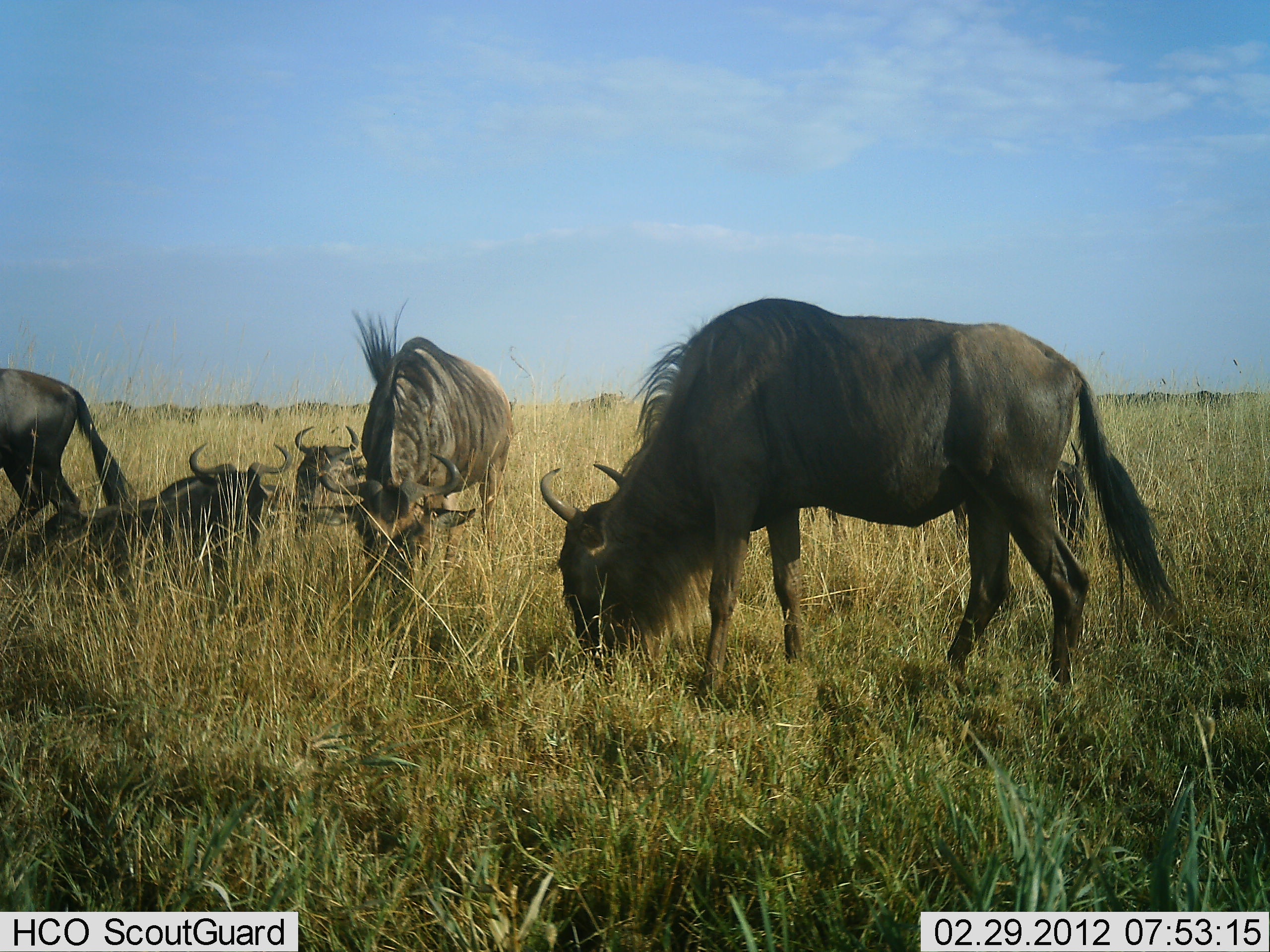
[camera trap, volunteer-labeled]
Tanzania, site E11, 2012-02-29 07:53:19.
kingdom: Animalia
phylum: Chordata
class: Mammalia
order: Artiodactyla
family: Bovidae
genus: Connochaetes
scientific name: Connochaetes taurinus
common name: blue wildebeest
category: wildebeest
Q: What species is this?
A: Wildebeest (blue wildebeest) (Connochaetes taurinus).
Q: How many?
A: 5.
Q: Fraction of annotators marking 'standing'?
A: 33%.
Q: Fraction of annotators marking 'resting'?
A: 100%.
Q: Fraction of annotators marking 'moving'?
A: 6%.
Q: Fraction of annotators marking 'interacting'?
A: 0%.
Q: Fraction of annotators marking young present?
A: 0%.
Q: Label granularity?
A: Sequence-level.